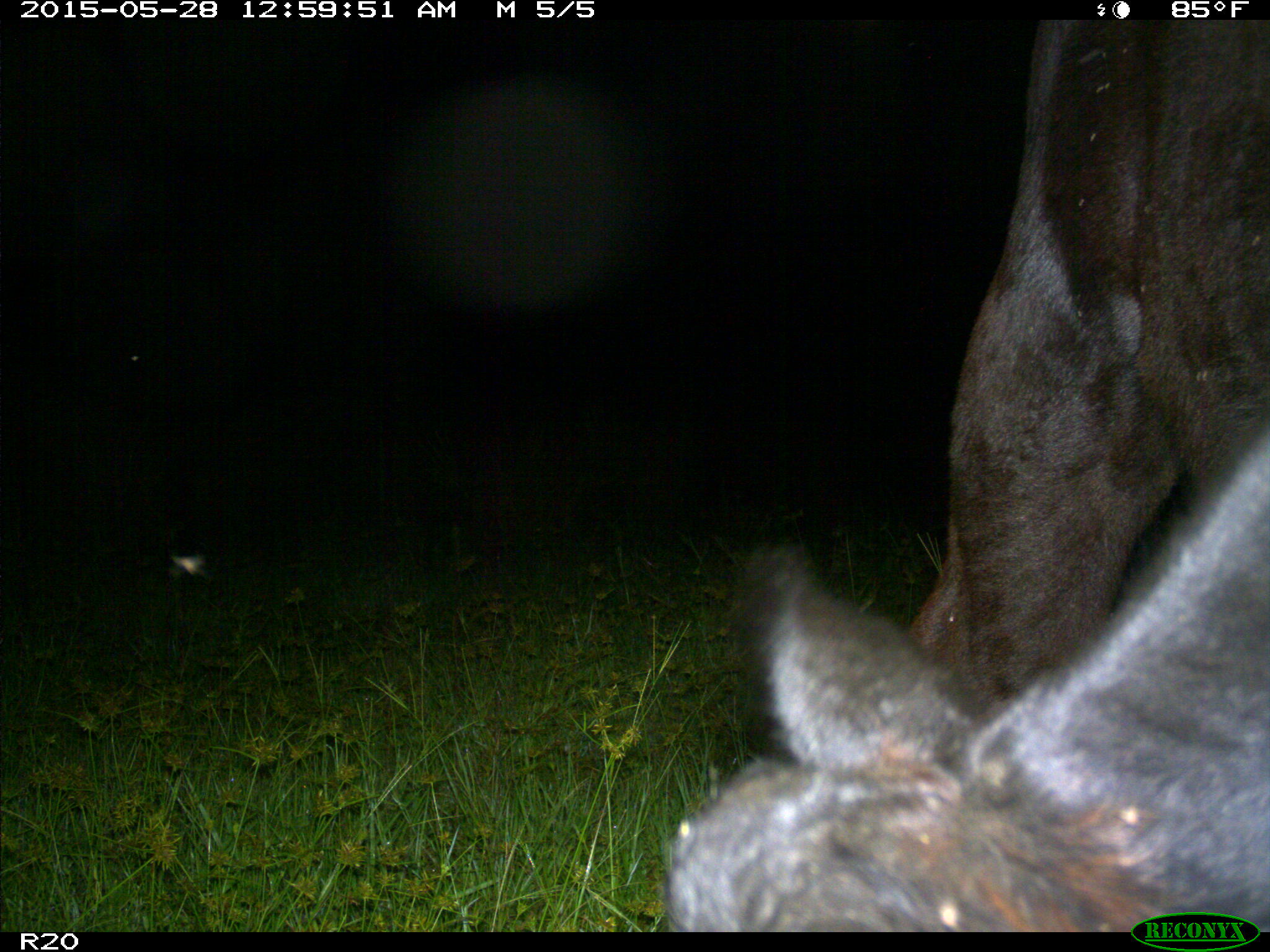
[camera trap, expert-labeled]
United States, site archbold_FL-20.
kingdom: Animalia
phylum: Chordata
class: Mammalia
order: Artiodactyla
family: Bovidae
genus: Bos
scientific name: Bos taurus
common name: domestic cow